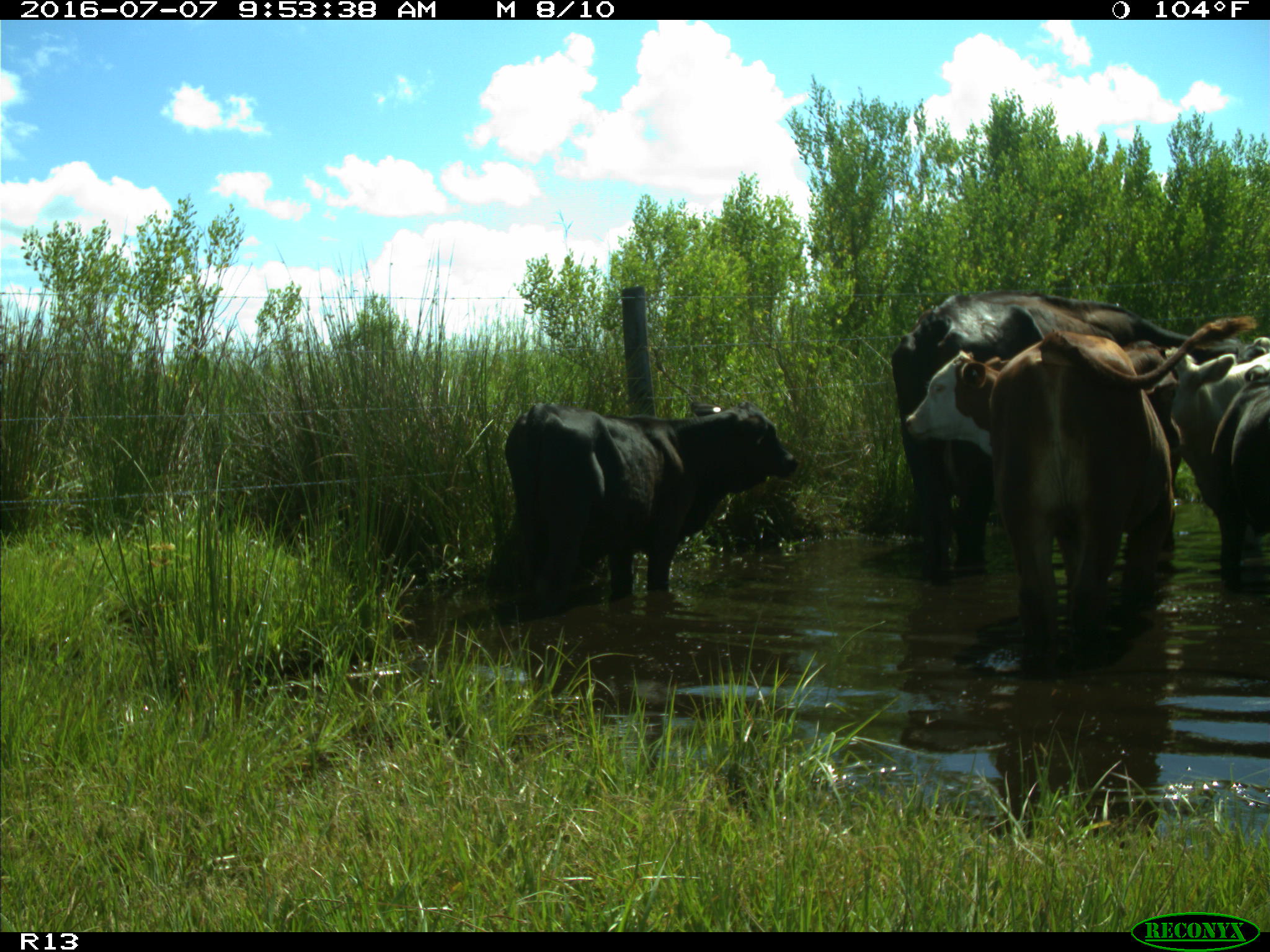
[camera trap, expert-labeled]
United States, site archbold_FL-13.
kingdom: Animalia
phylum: Chordata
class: Mammalia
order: Artiodactyla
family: Bovidae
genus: Bos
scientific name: Bos taurus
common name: domestic cow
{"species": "Bos taurus (domestic cow)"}